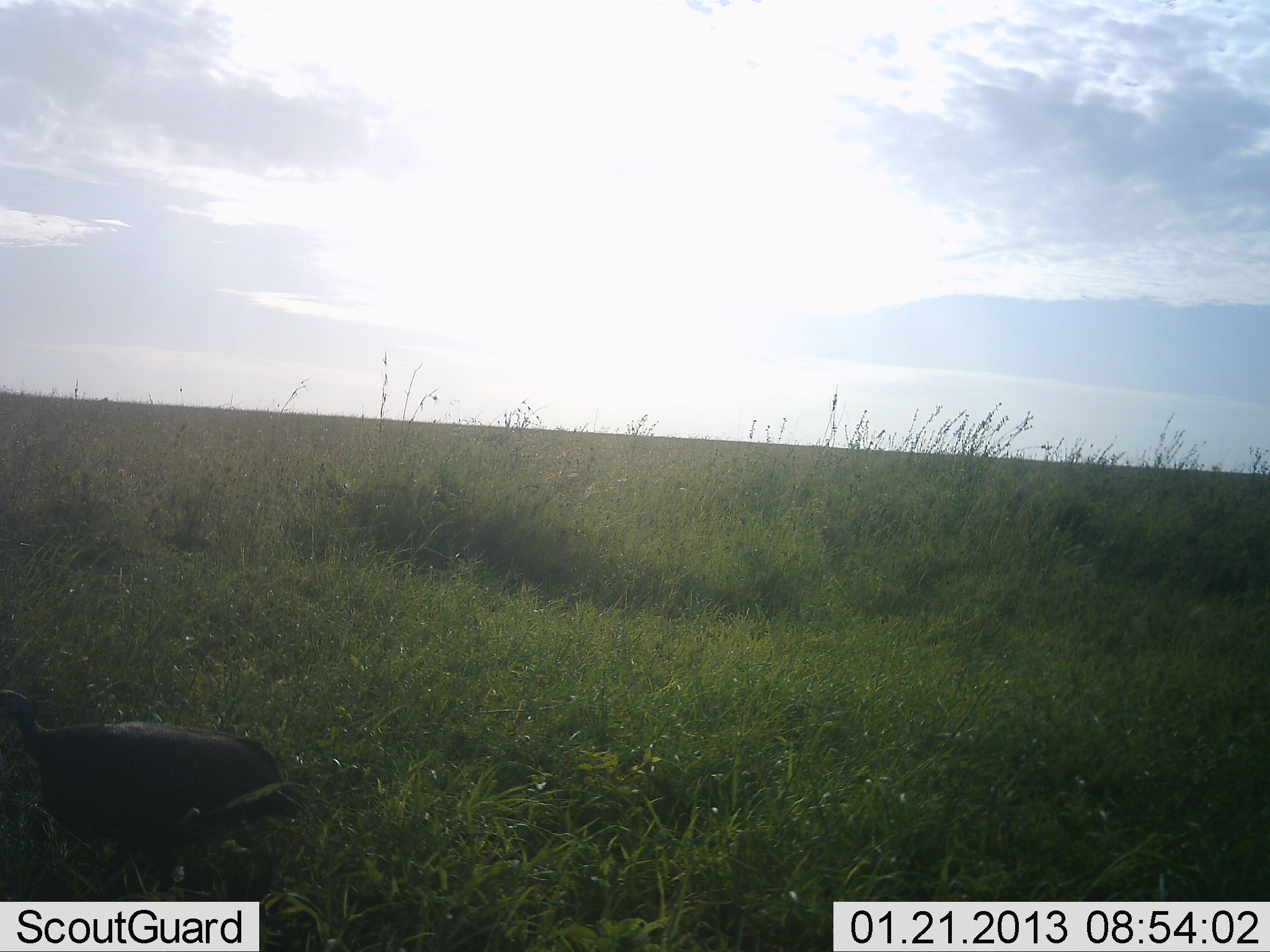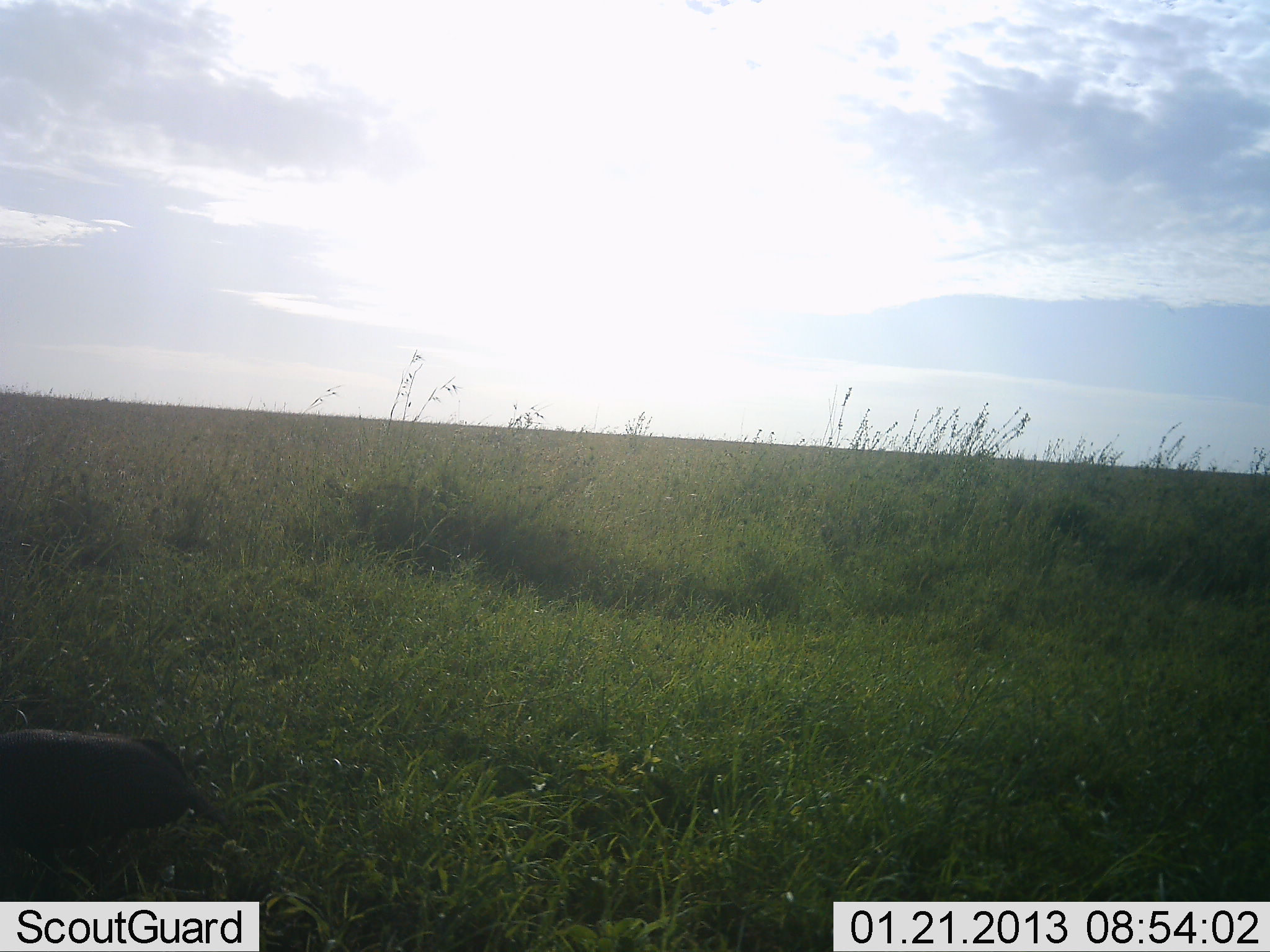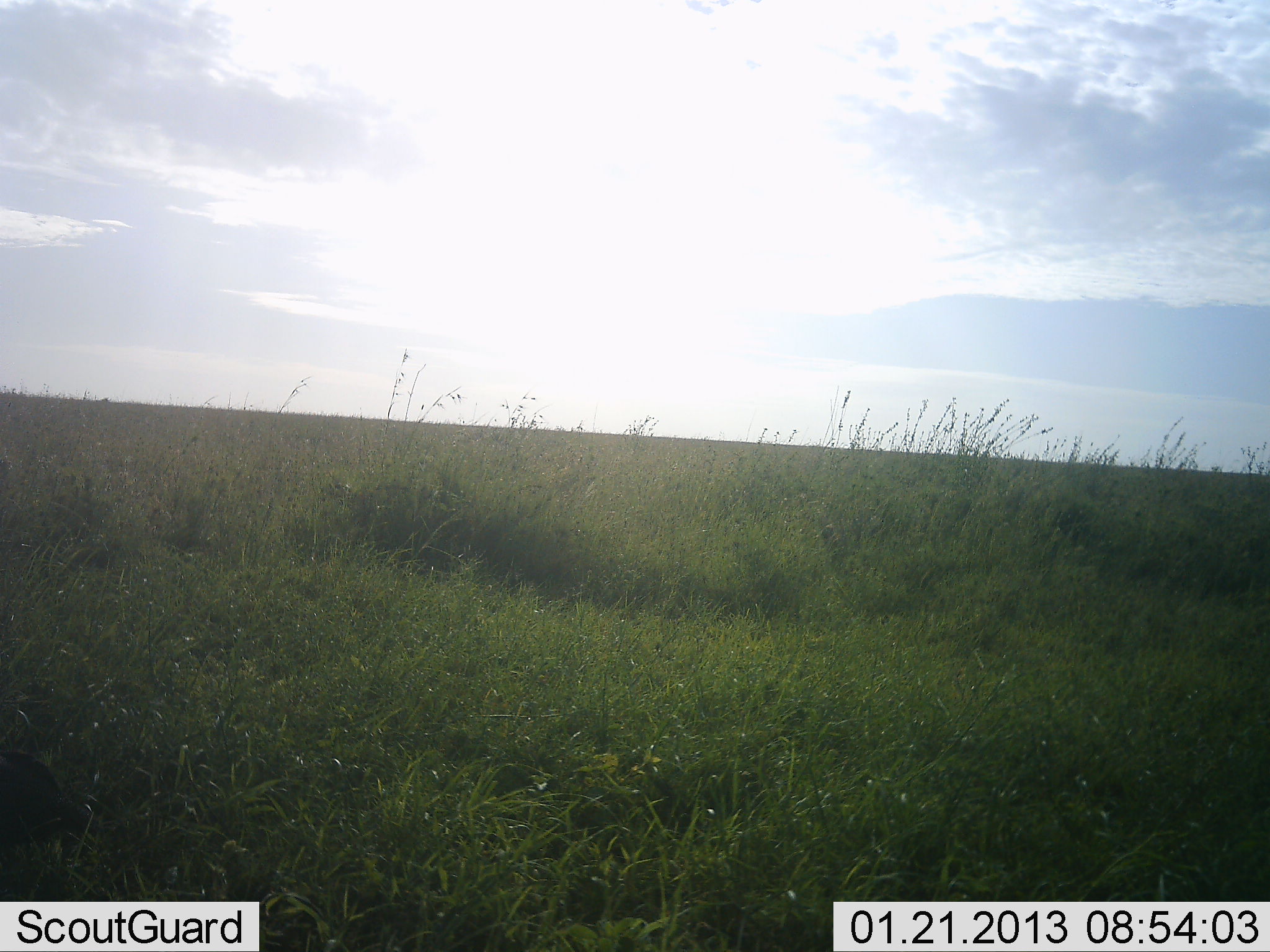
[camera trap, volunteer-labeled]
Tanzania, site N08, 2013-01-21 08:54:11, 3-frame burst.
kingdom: Animalia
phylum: Chordata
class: Aves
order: Galliformes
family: Numididae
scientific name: Numididae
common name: guinea fowl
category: guineafowl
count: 1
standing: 6%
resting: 0%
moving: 94%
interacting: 0%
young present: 0%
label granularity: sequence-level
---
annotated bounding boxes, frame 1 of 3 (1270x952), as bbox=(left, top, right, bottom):
animal: bbox=(0, 687, 308, 893)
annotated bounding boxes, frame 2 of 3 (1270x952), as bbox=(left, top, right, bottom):
animal: bbox=(0, 726, 207, 902)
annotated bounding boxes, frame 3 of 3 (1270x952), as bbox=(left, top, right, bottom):
animal: bbox=(0, 700, 94, 861)